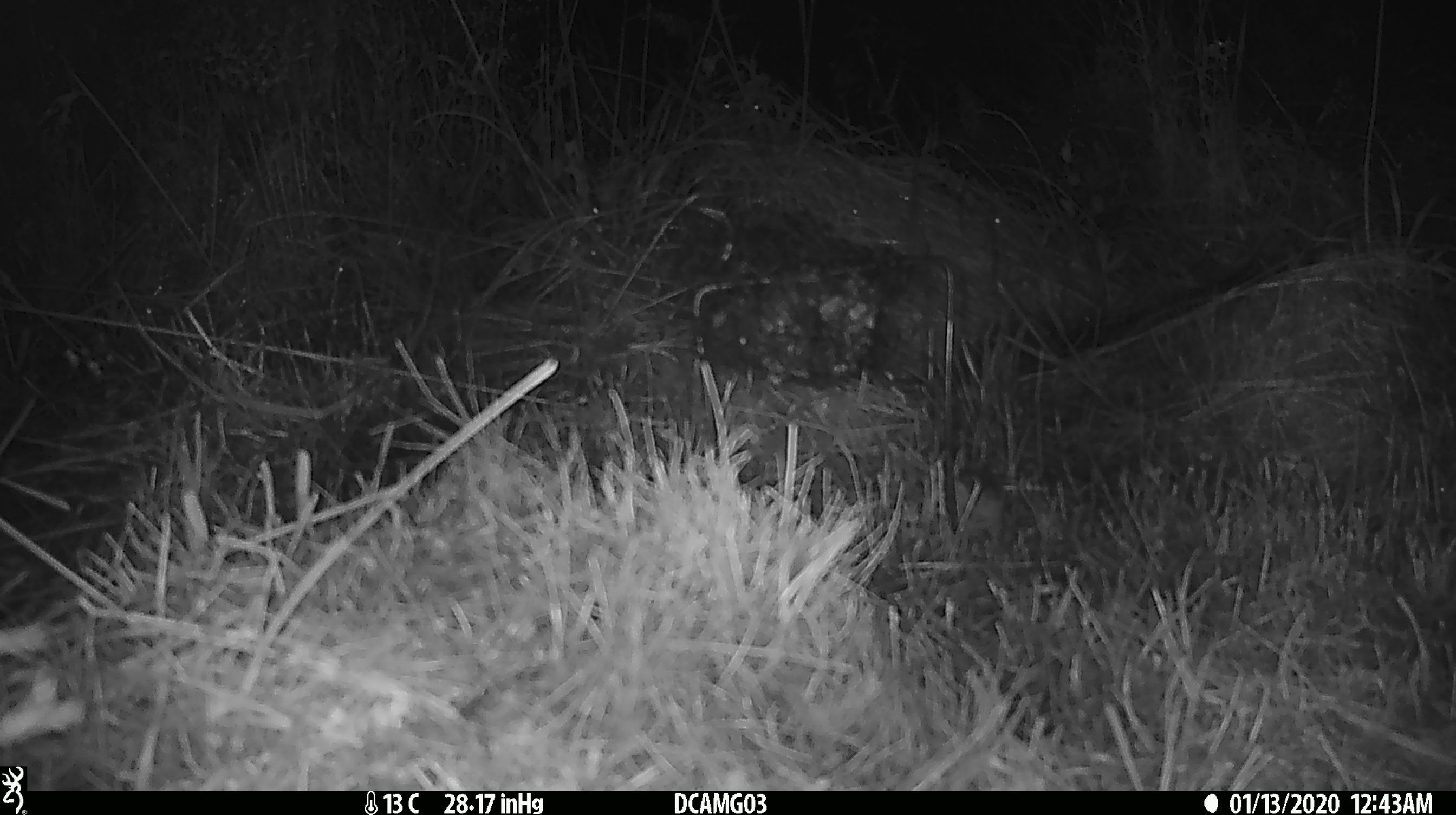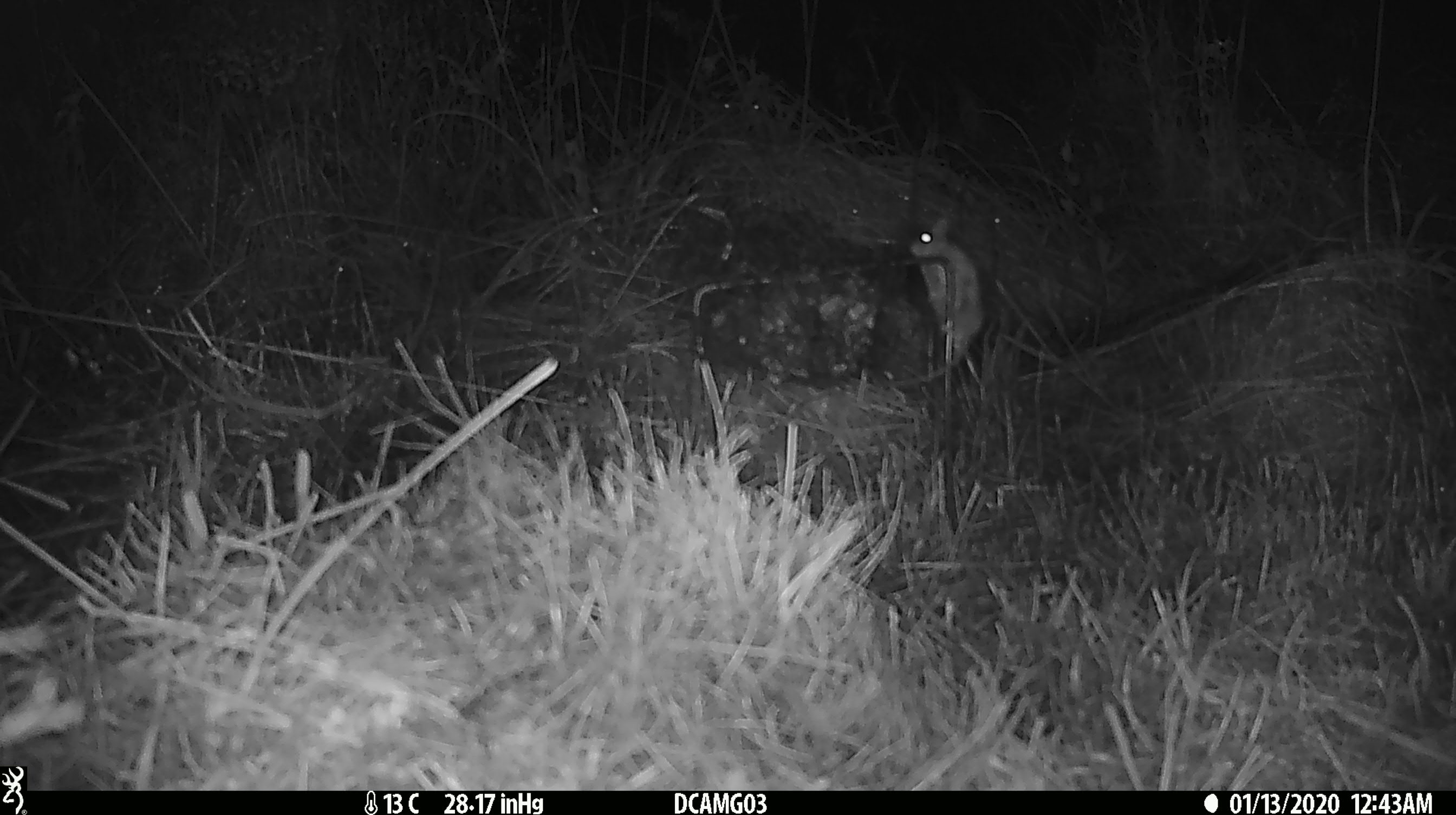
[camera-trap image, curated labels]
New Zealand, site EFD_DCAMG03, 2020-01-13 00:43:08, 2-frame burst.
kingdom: Animalia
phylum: Chordata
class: Mammalia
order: Rodentia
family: Muridae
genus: Mus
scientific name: Mus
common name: mouse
Mouse (Mus).